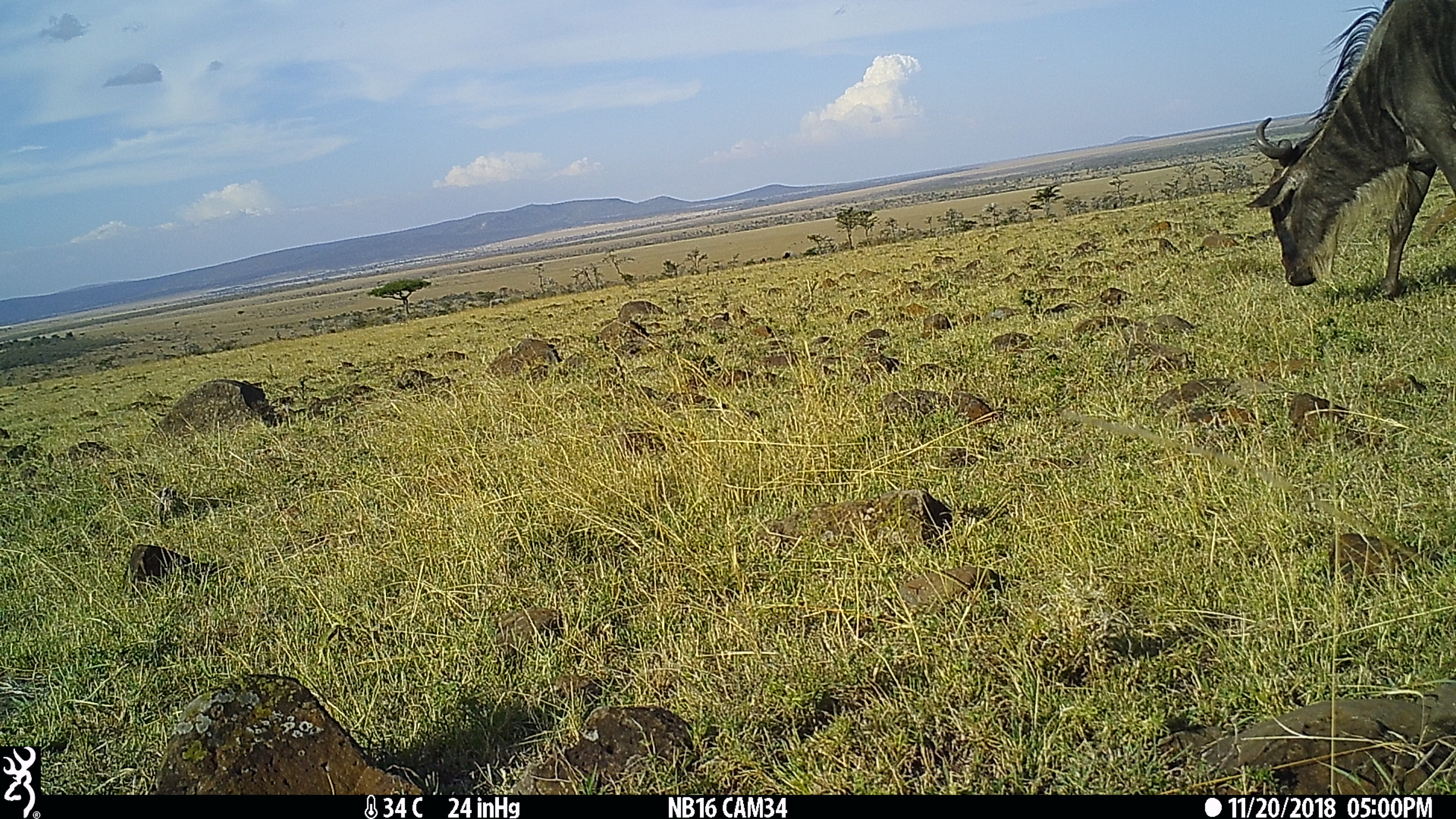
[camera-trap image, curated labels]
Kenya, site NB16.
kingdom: Animalia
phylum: Chordata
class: Mammalia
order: Artiodactyla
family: Bovidae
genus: Connochaetes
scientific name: Connochaetes taurinus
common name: blue wildebeest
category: wildebeest